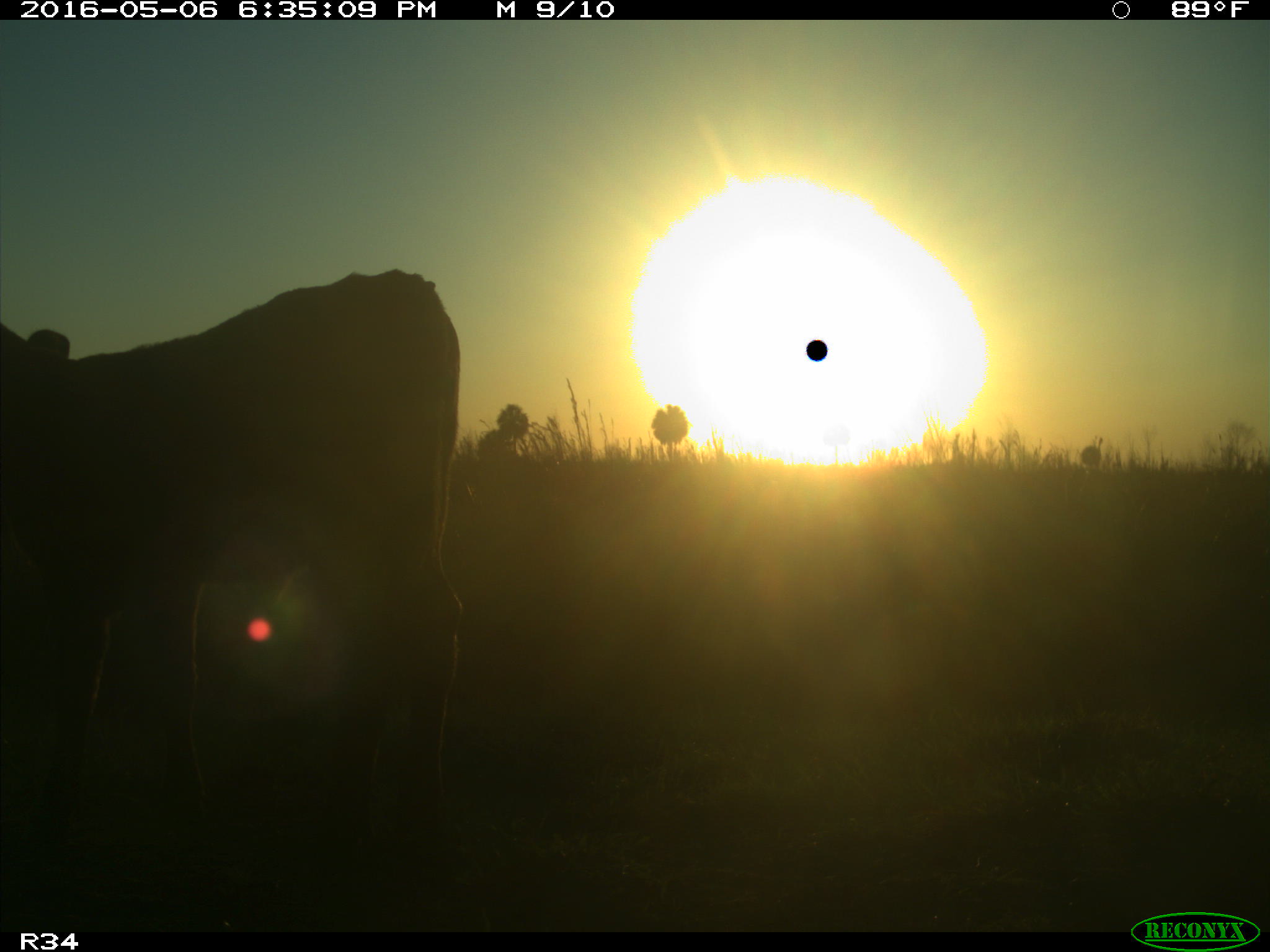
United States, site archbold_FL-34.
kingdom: Animalia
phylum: Chordata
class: Mammalia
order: Artiodactyla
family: Bovidae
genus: Bos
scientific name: Bos taurus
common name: domestic cow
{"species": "Bos taurus (domestic cow)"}